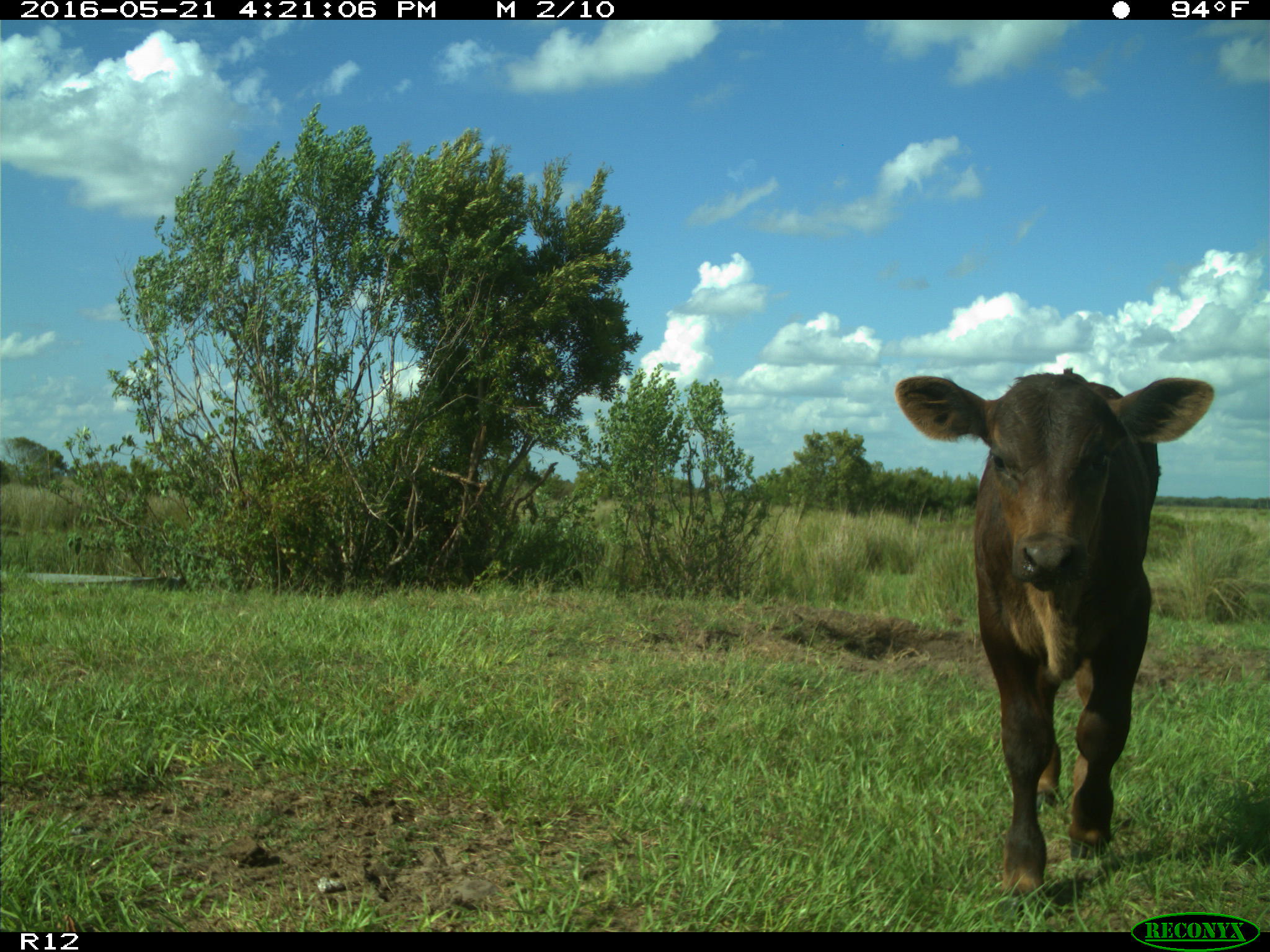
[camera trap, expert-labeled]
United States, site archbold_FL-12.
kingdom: Animalia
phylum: Chordata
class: Mammalia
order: Artiodactyla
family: Bovidae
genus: Bos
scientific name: Bos taurus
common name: domestic cow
Bos taurus (domestic cow).